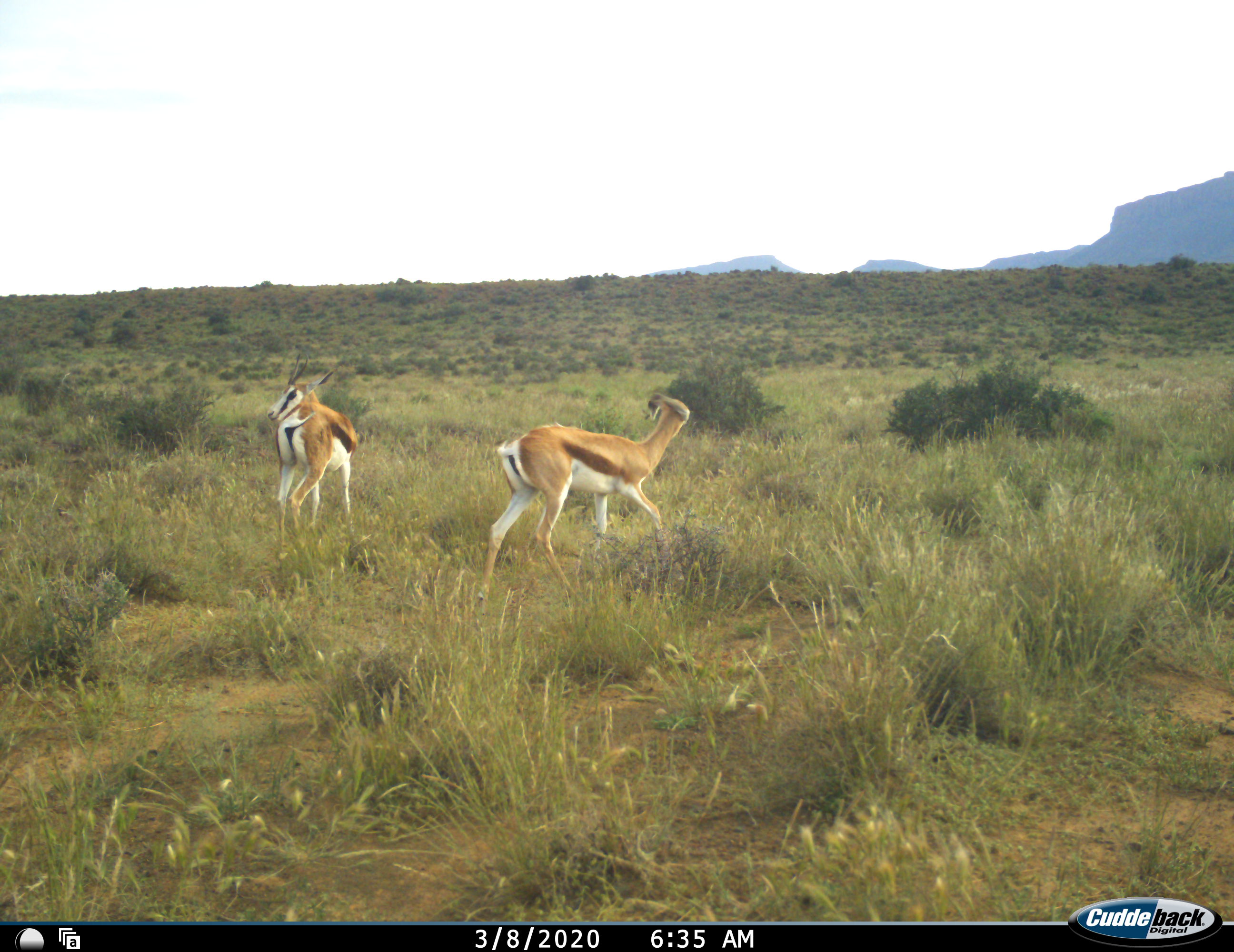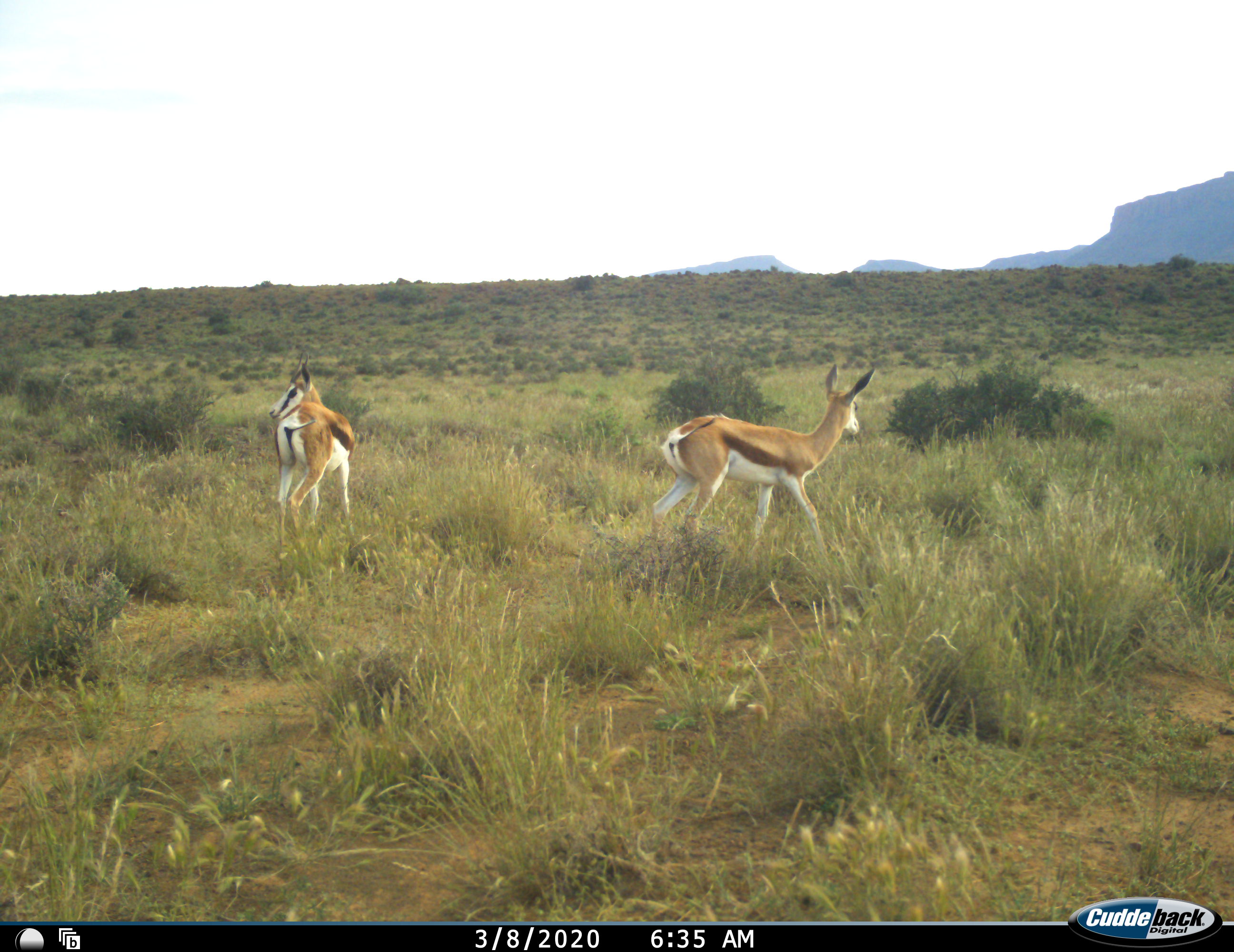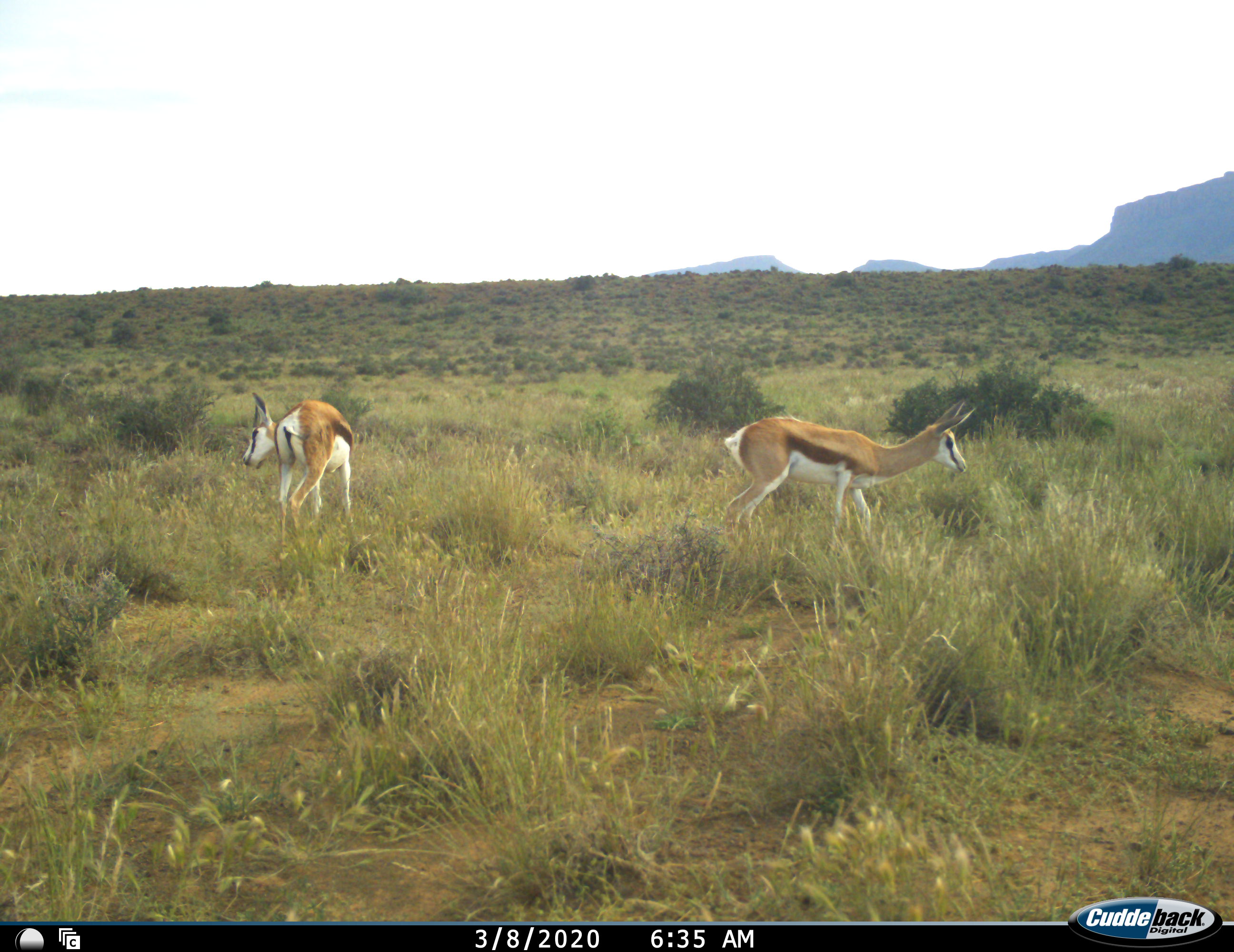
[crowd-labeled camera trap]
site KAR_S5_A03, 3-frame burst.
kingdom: Animalia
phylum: Chordata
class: Mammalia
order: Artiodactyla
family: Bovidae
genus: Antidorcas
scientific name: Antidorcas marsupialis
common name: springbok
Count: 2.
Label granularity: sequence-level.